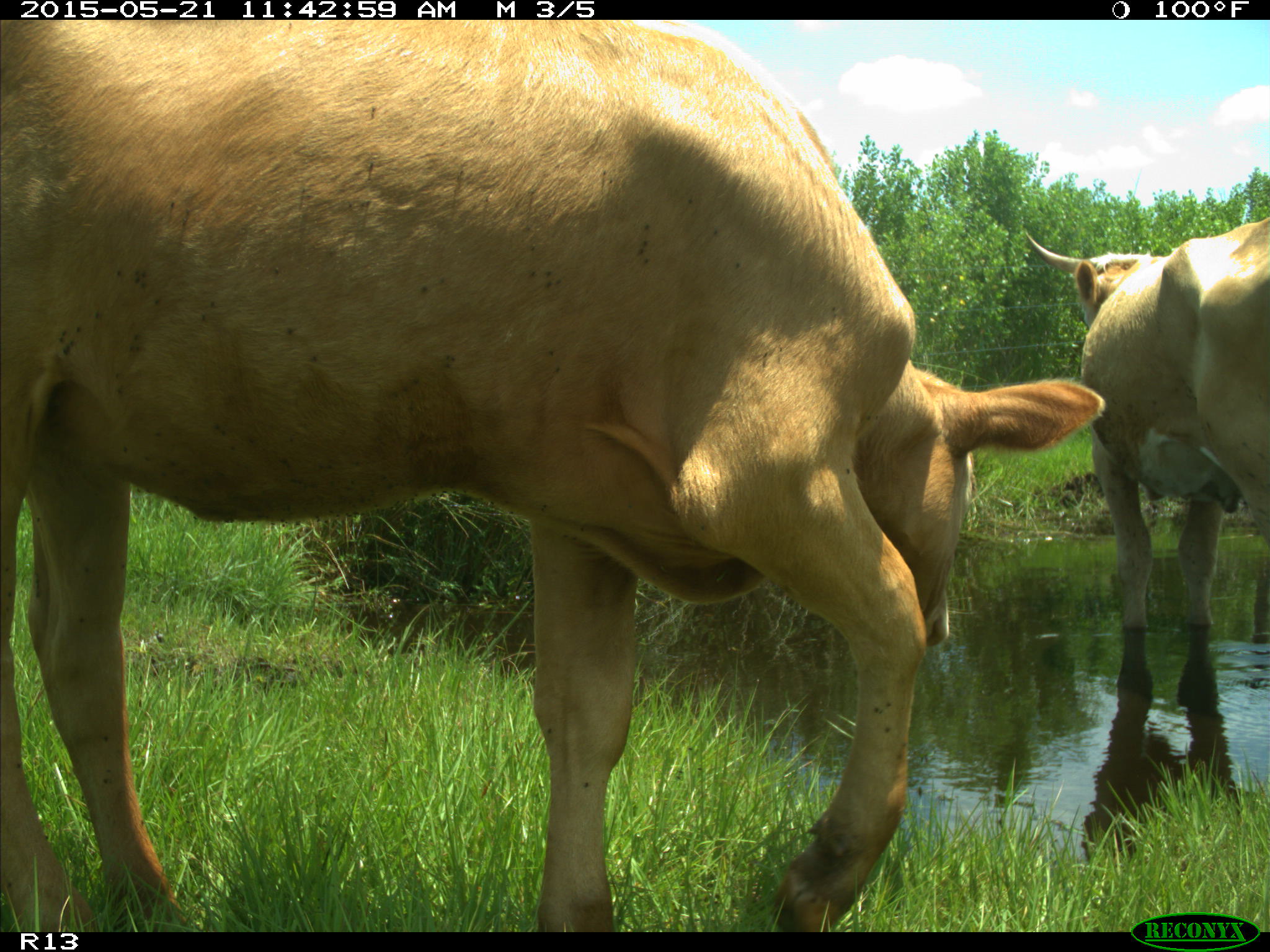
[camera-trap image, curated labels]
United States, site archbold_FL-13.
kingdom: Animalia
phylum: Chordata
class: Mammalia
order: Artiodactyla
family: Bovidae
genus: Bos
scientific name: Bos taurus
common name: domestic cow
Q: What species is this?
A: Bos taurus (domestic cow).